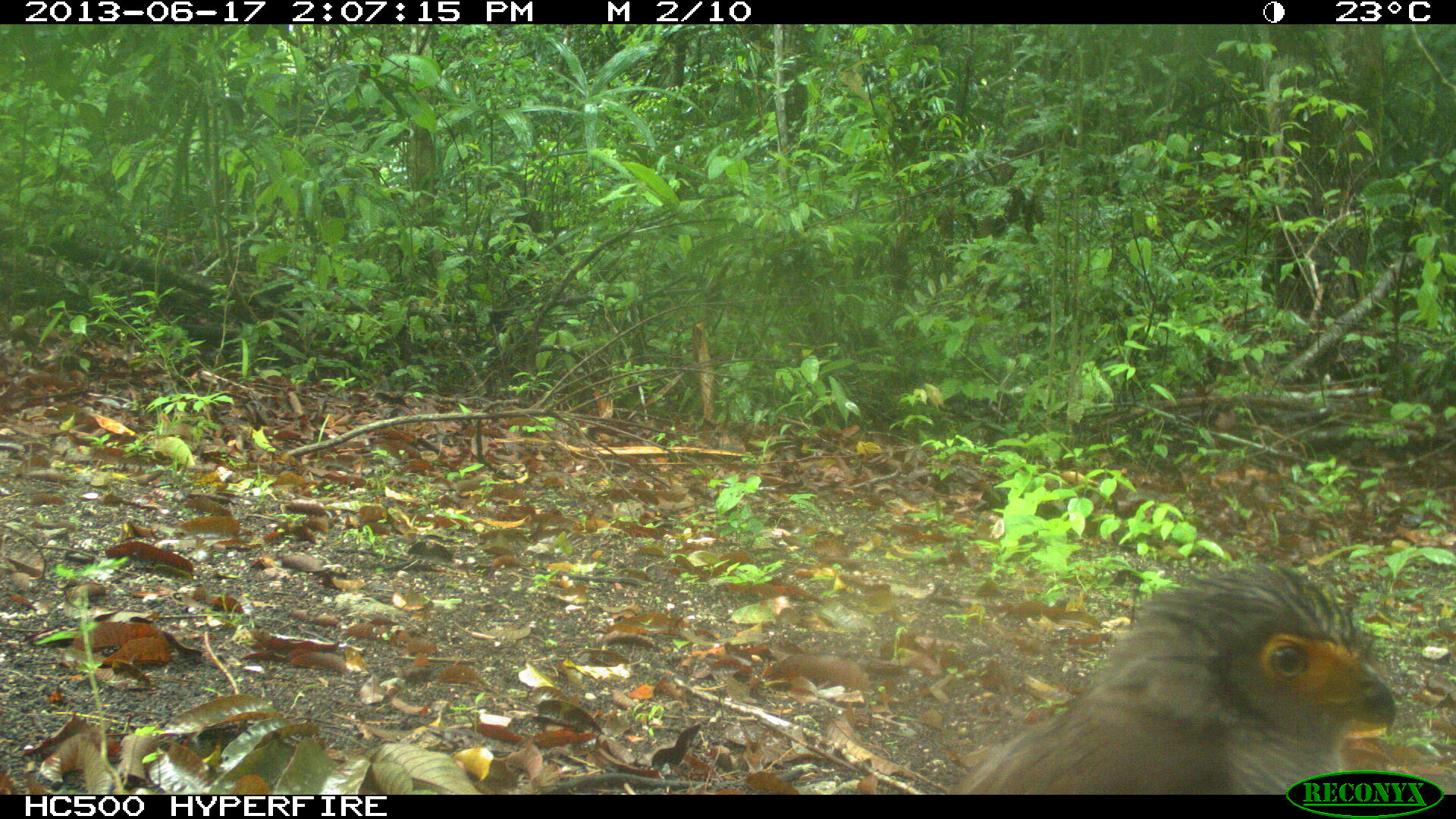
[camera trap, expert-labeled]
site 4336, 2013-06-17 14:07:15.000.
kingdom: Animalia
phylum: Chordata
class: Aves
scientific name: Aves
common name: birds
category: unknown raptor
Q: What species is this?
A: Unknown raptor (birds) (Aves).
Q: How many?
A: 1.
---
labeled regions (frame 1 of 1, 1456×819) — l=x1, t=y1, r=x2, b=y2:
unknown raptor: l=945, t=552, r=1398, b=794